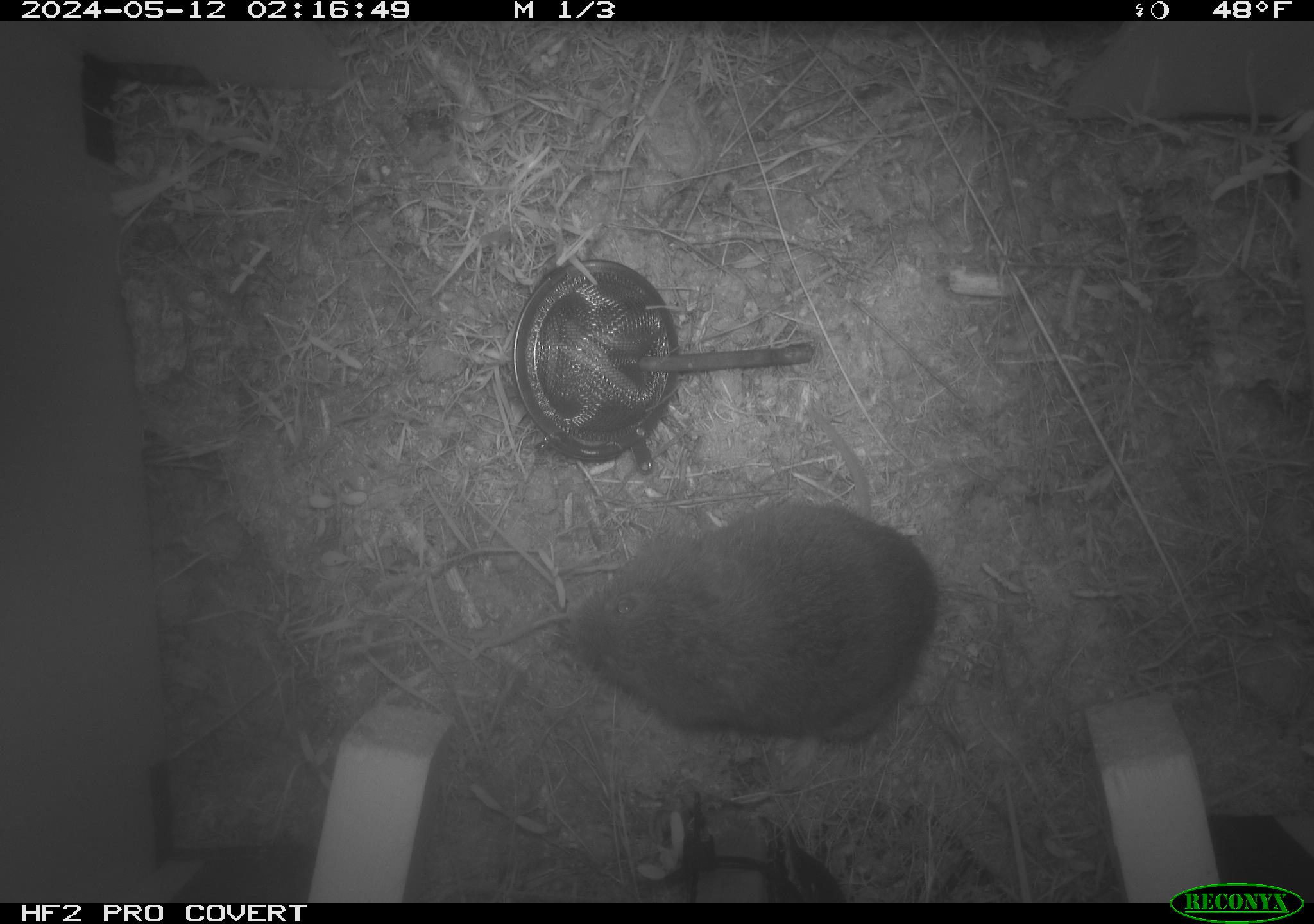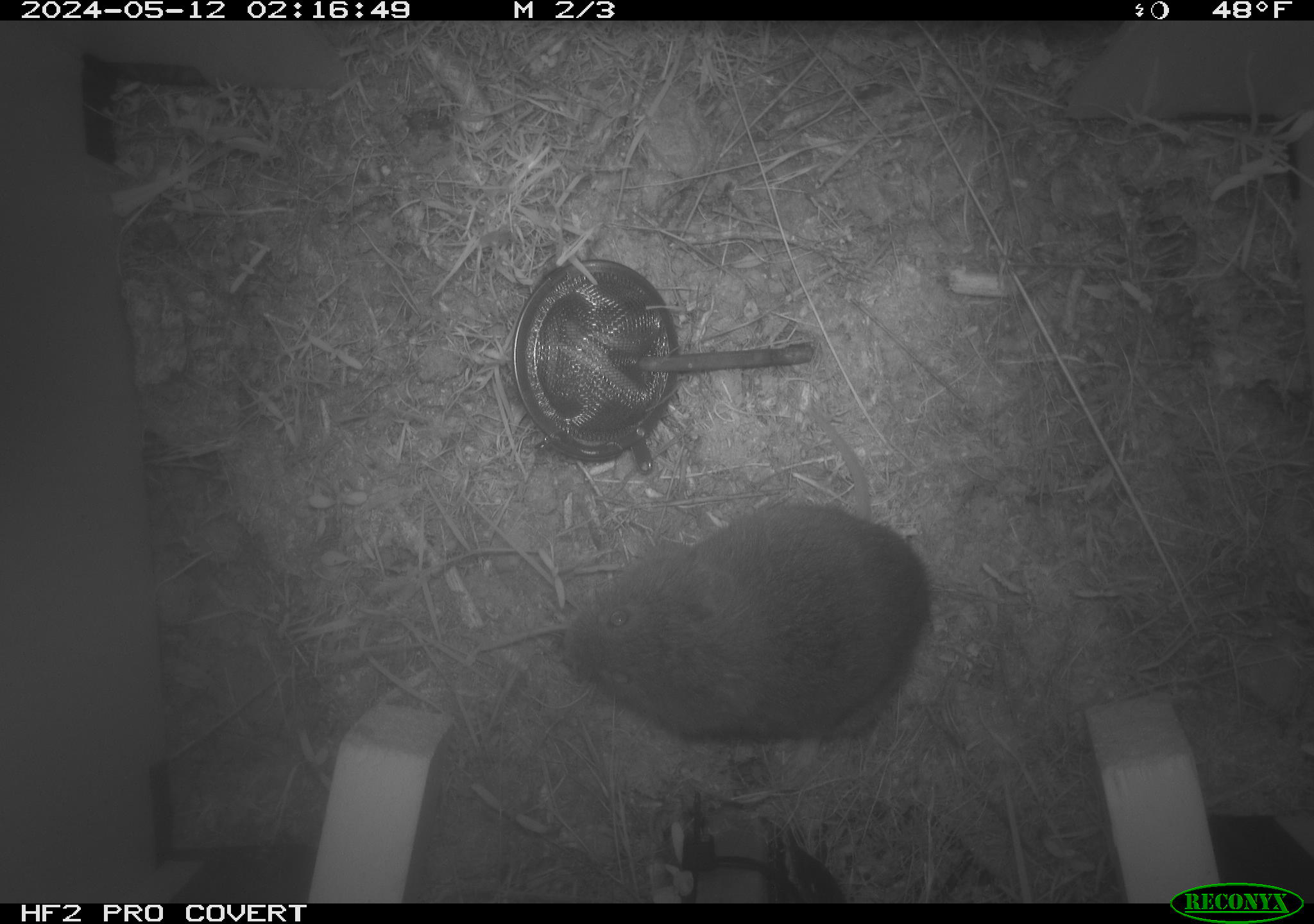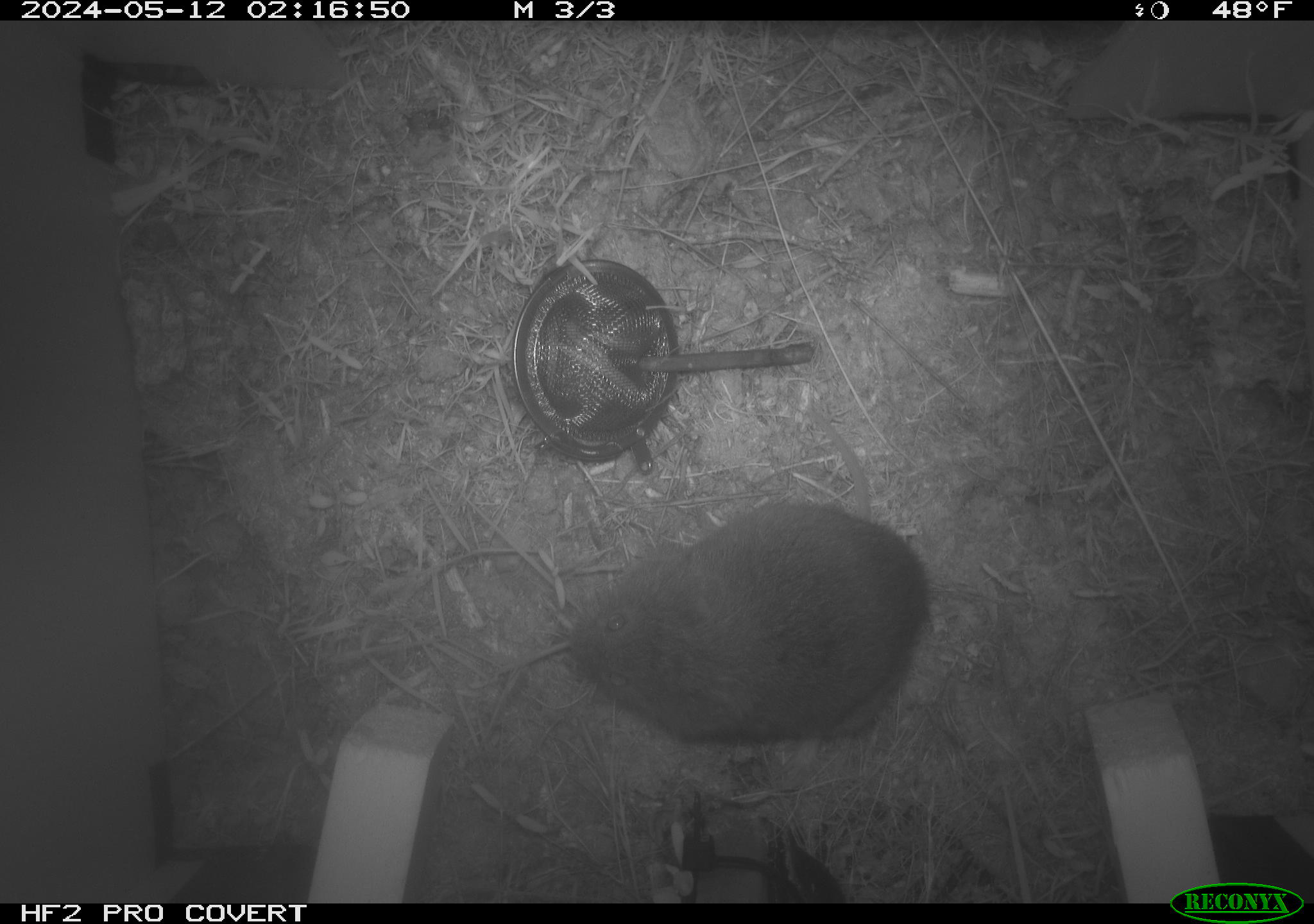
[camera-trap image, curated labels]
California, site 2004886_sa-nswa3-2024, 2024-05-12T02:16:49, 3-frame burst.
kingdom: Animalia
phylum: Chordata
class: Mammalia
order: Rodentia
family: Cricetidae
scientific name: Arvicolinae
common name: voles, lemmings, and muskrats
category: arvicolinae subfamily